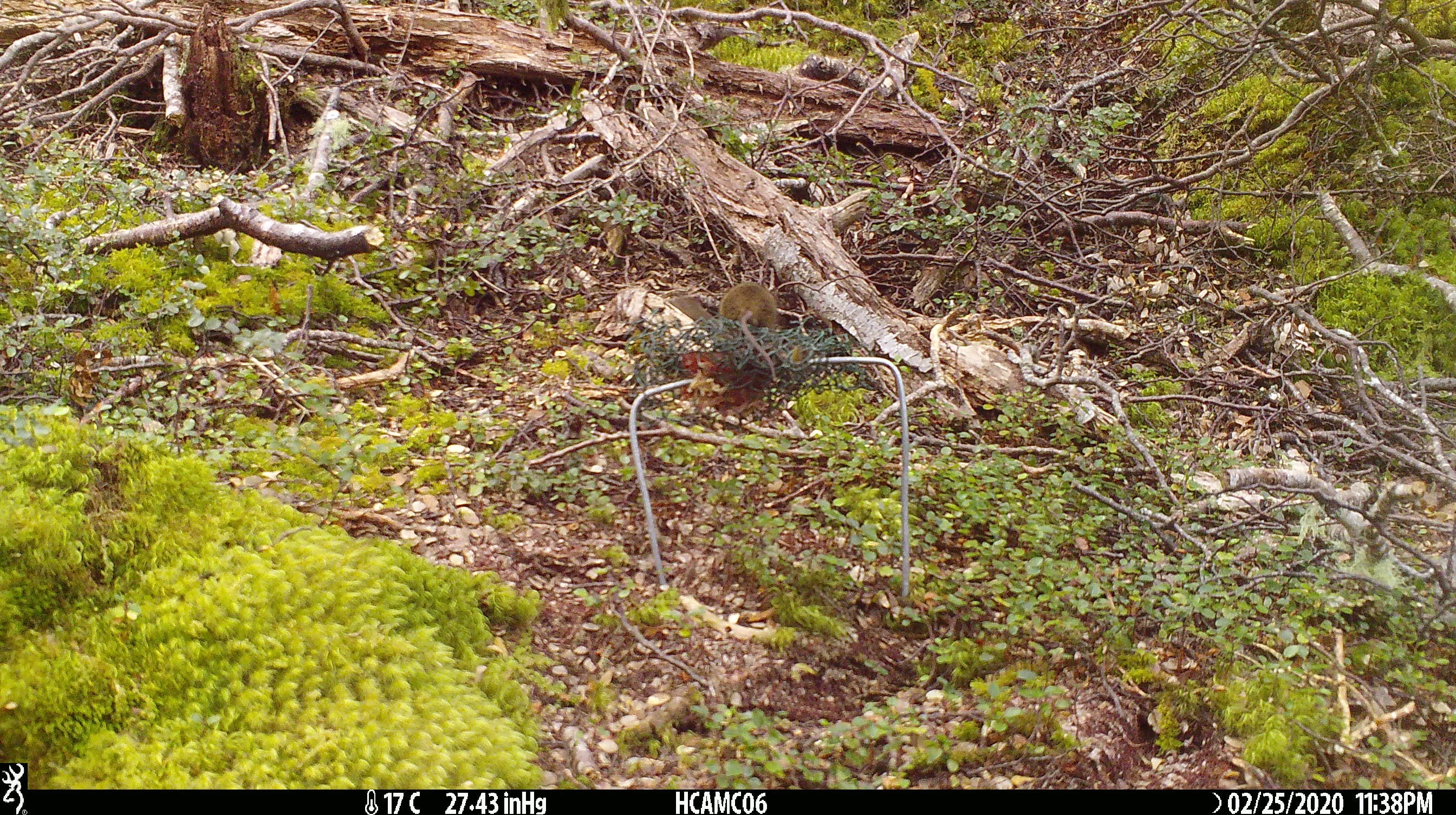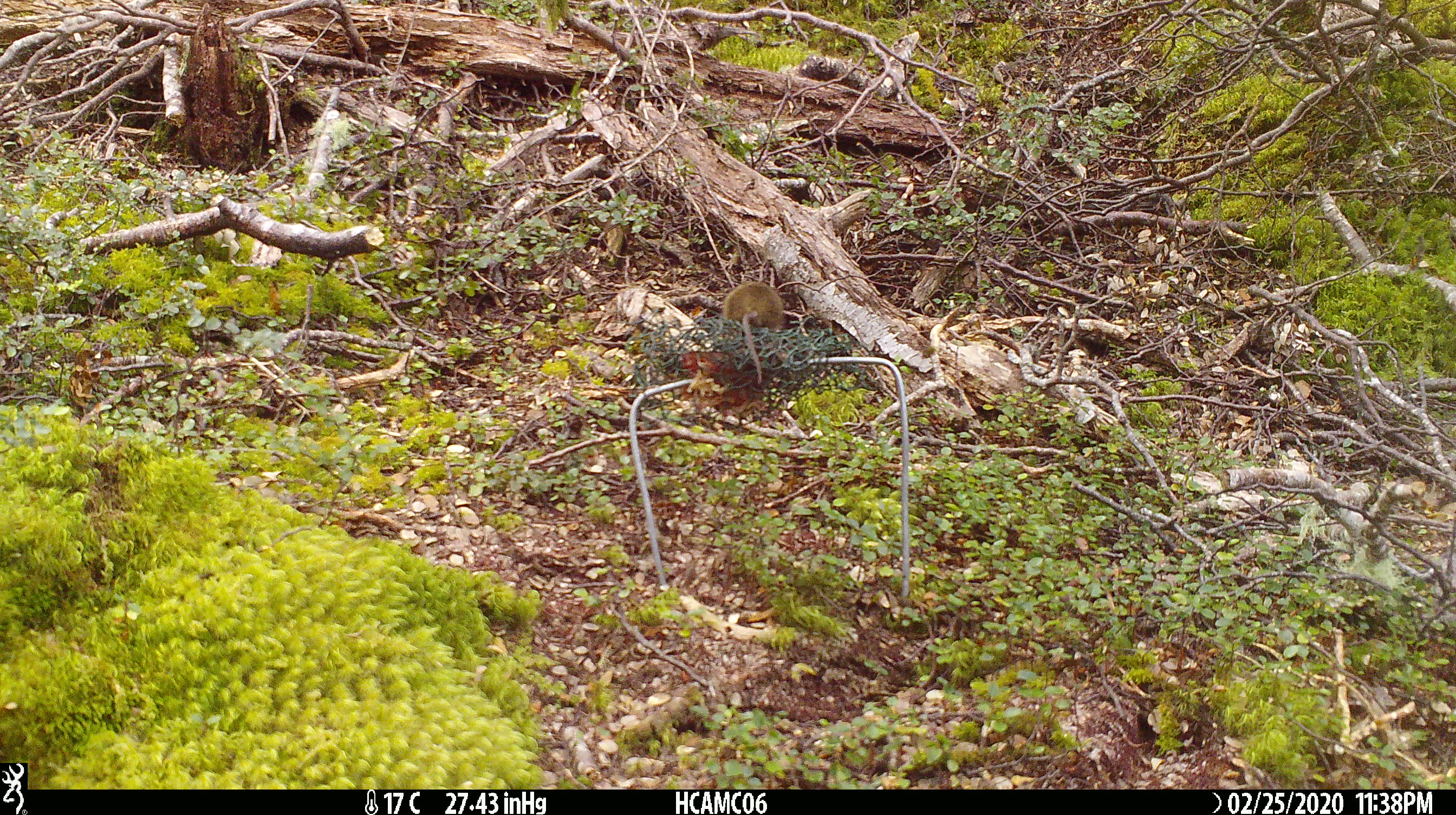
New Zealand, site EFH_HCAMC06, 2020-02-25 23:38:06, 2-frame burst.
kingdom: Animalia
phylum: Chordata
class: Mammalia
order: Rodentia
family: Muridae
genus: Mus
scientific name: Mus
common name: mouse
Mouse (Mus).